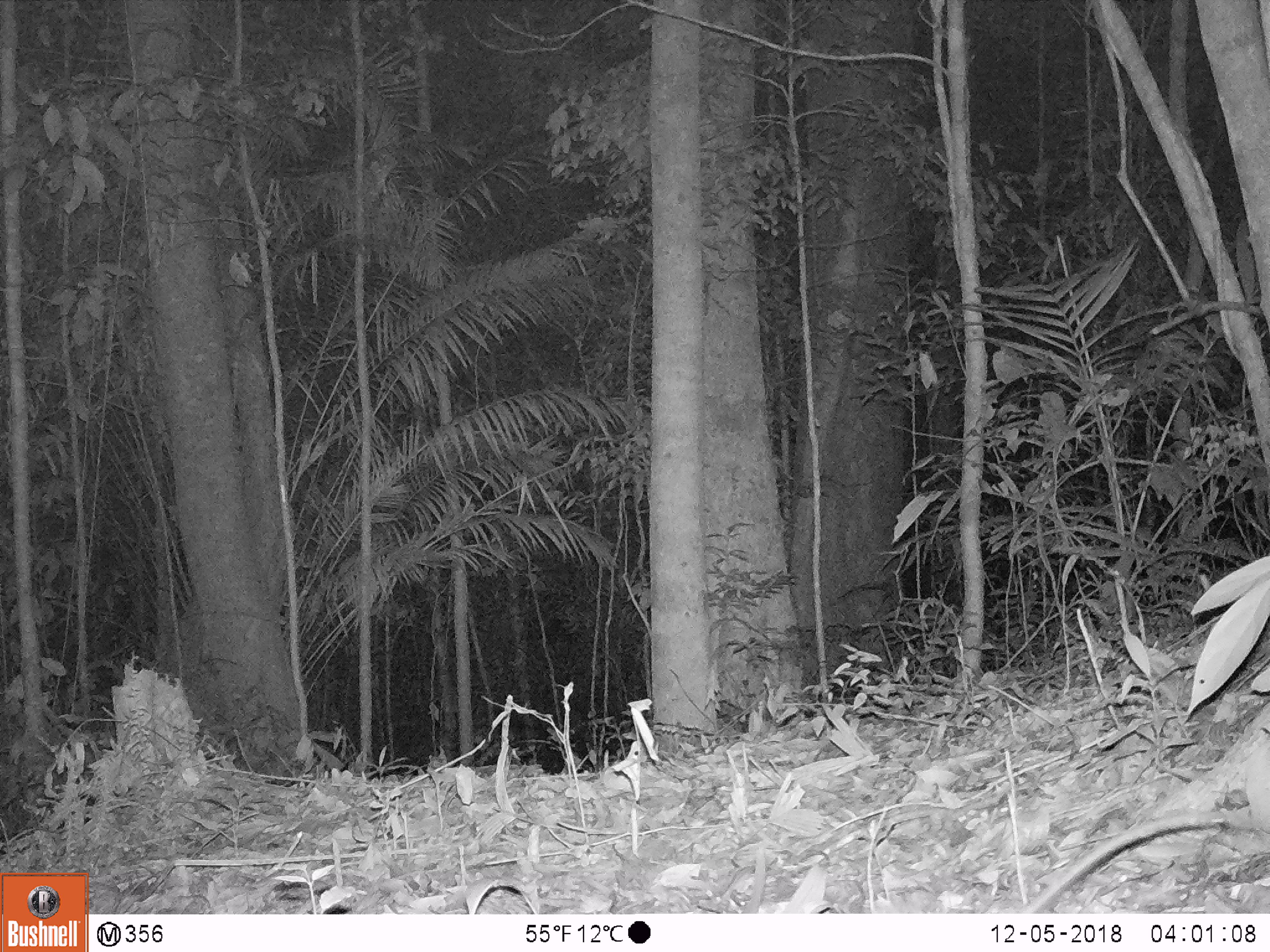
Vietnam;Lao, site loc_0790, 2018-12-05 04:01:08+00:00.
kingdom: Animalia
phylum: Chordata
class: Mammalia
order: Rodentia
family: Muridae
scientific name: Muridae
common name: old-world mice and rats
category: unidentified murid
Unidentified murid (old-world mice and rats) (Muridae). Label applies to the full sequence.